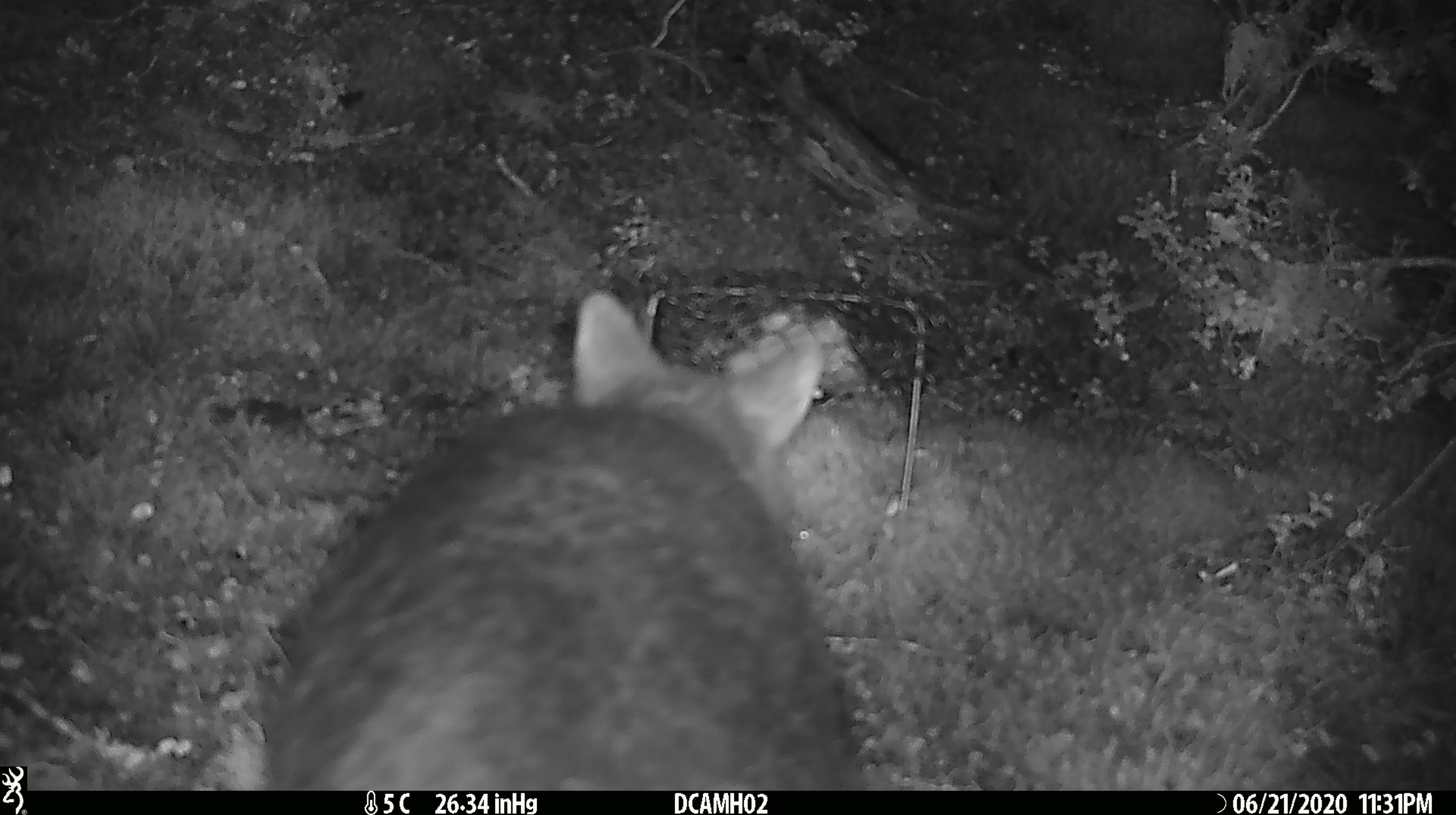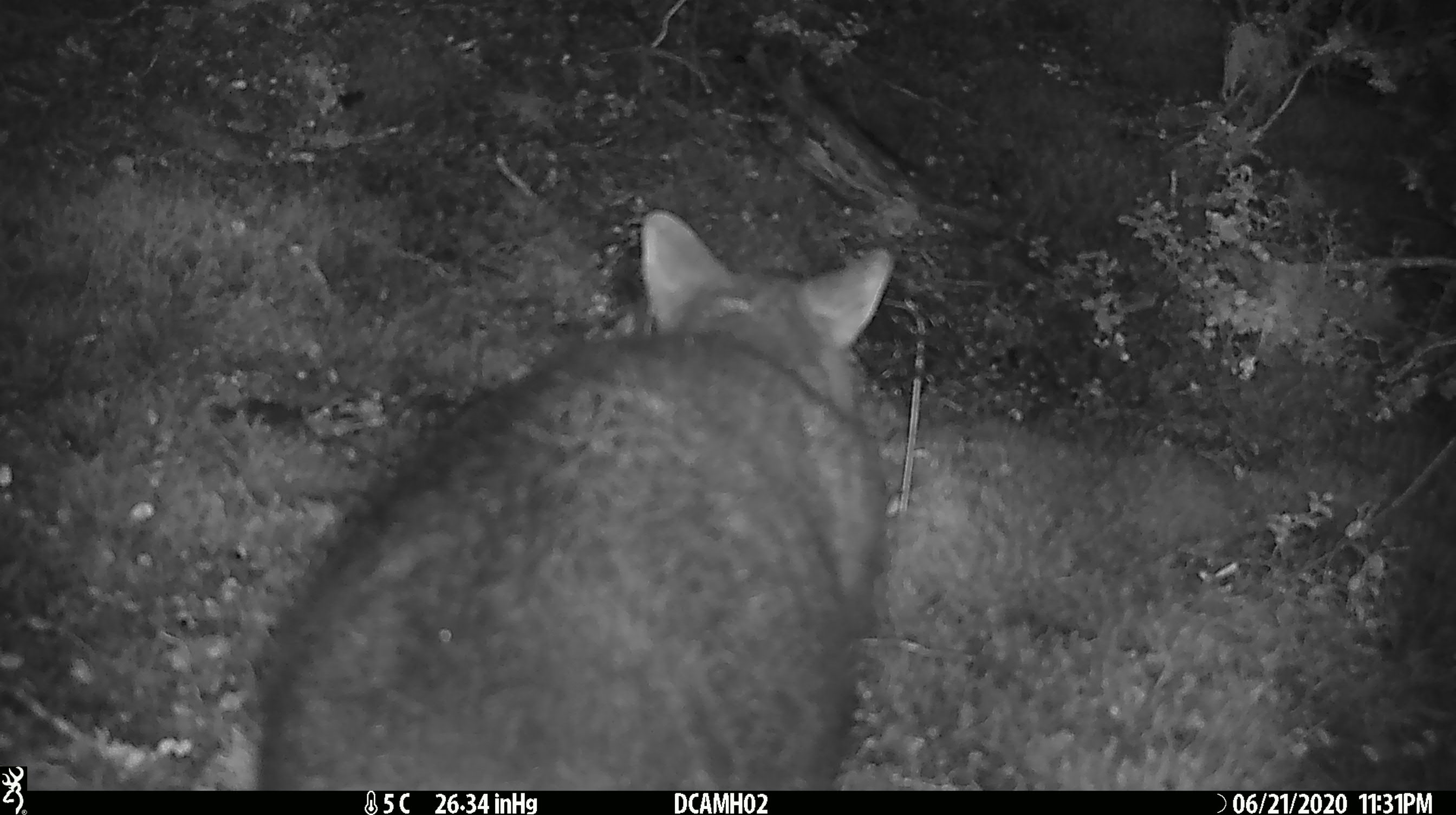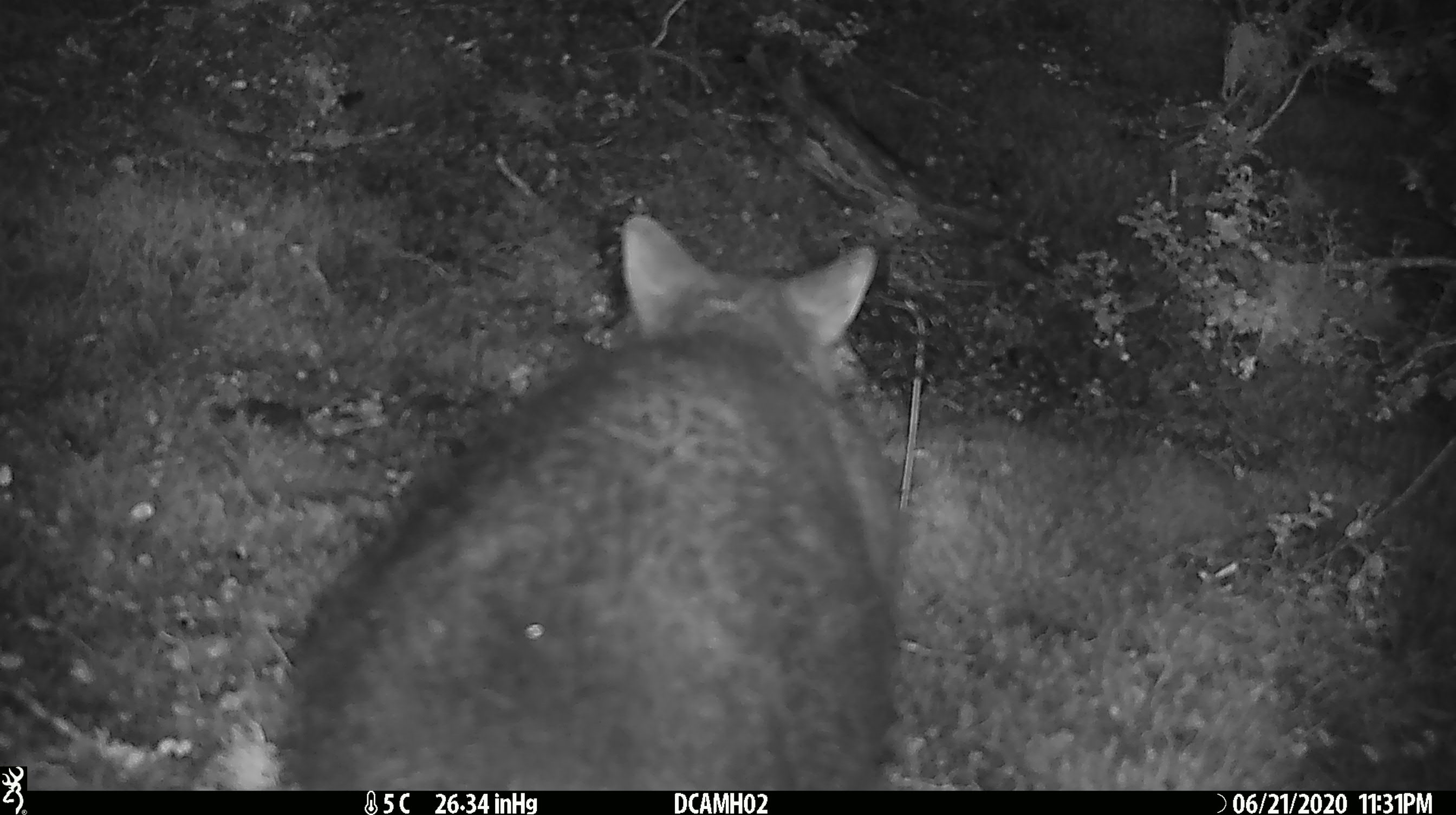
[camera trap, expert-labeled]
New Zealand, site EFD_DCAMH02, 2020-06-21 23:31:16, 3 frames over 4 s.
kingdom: Animalia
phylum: Chordata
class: Mammalia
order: Diprotodontia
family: Phalangeridae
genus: Trichosurus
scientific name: Trichosurus vulpecula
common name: common brushtail possum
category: possum